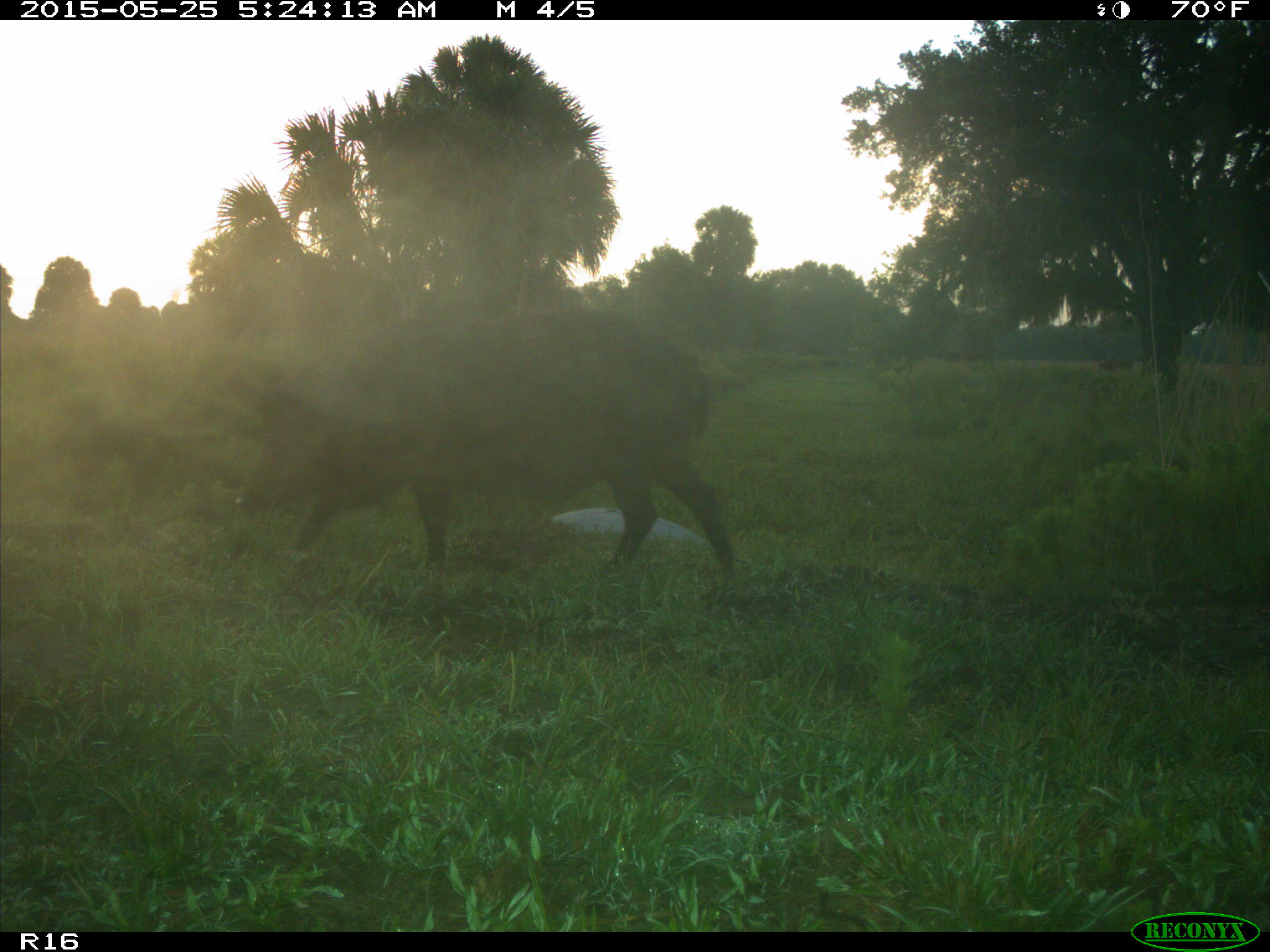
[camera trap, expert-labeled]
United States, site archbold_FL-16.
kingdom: Animalia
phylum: Chordata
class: Mammalia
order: Artiodactyla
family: Suidae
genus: Sus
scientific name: Sus scrofa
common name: wild boar